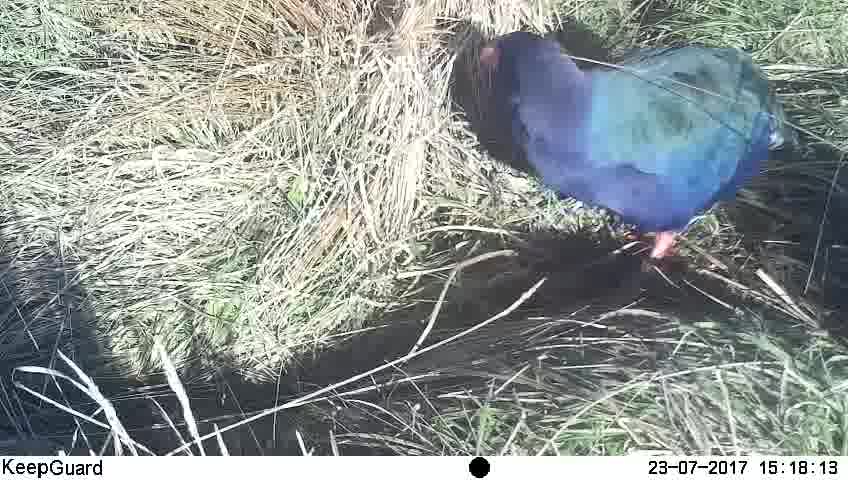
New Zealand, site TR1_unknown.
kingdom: Animalia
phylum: Chordata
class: Aves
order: Gruiformes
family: Rallidae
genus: Porphyrio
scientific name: Porphyrio mantelli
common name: takahe